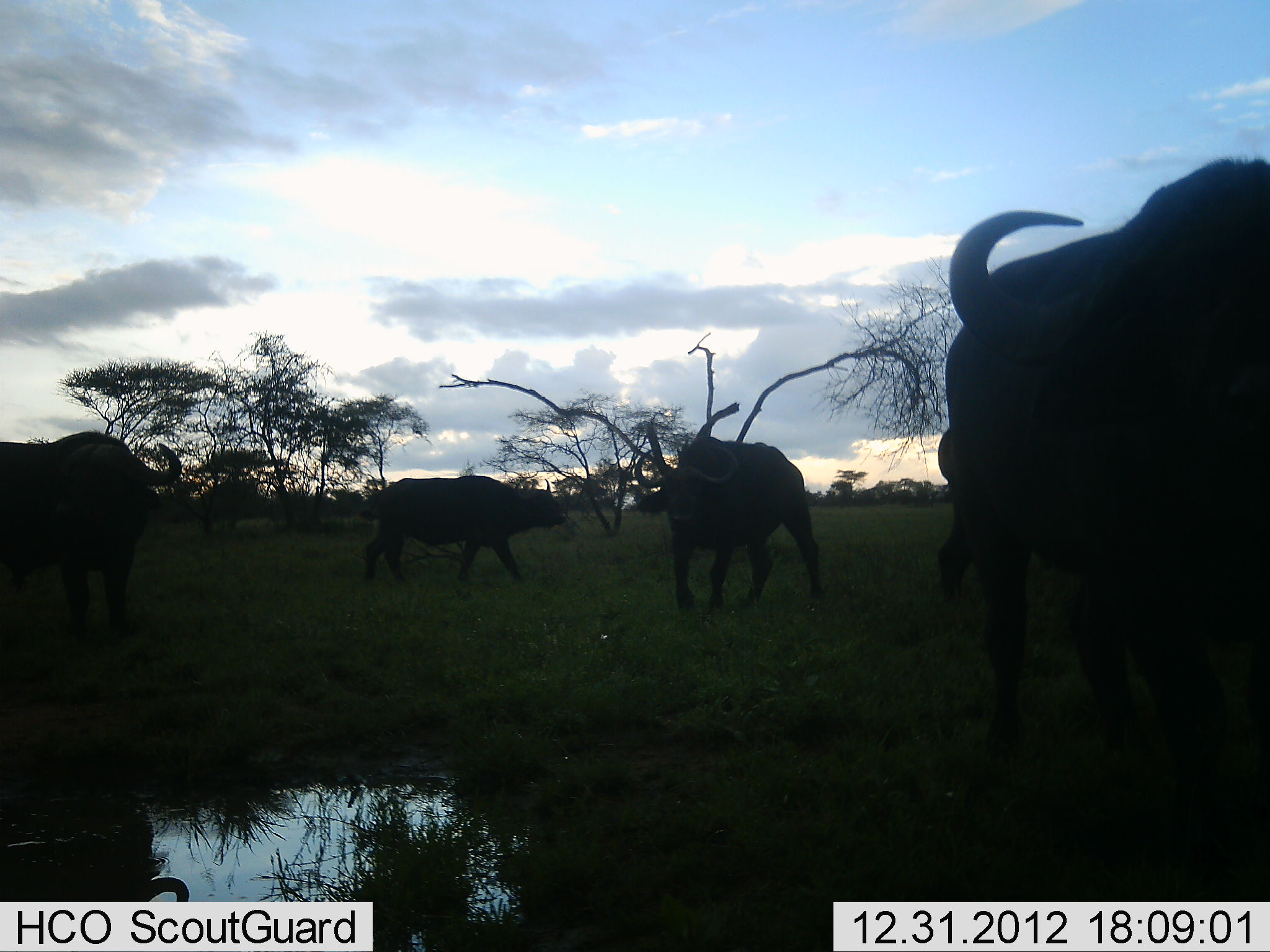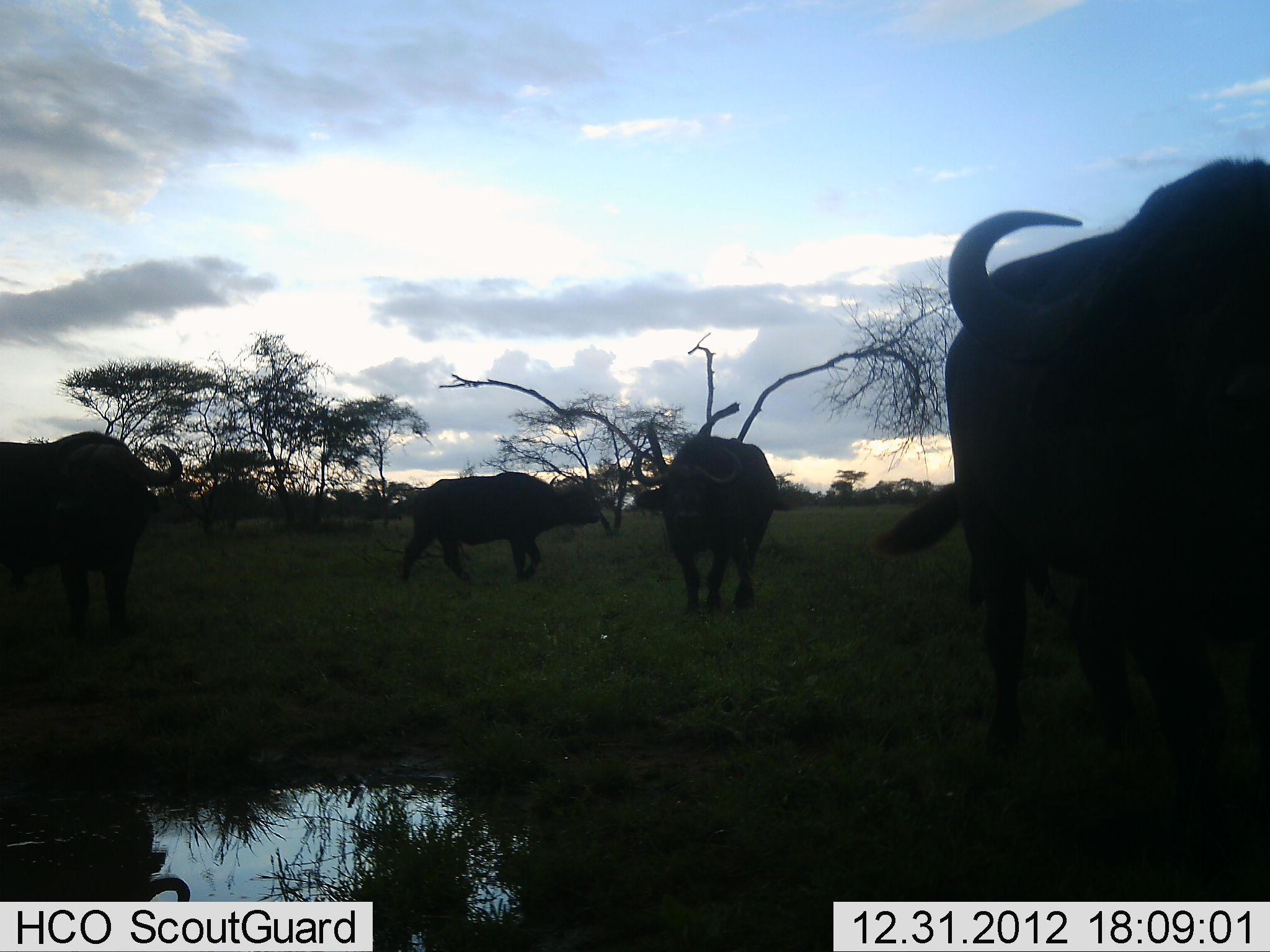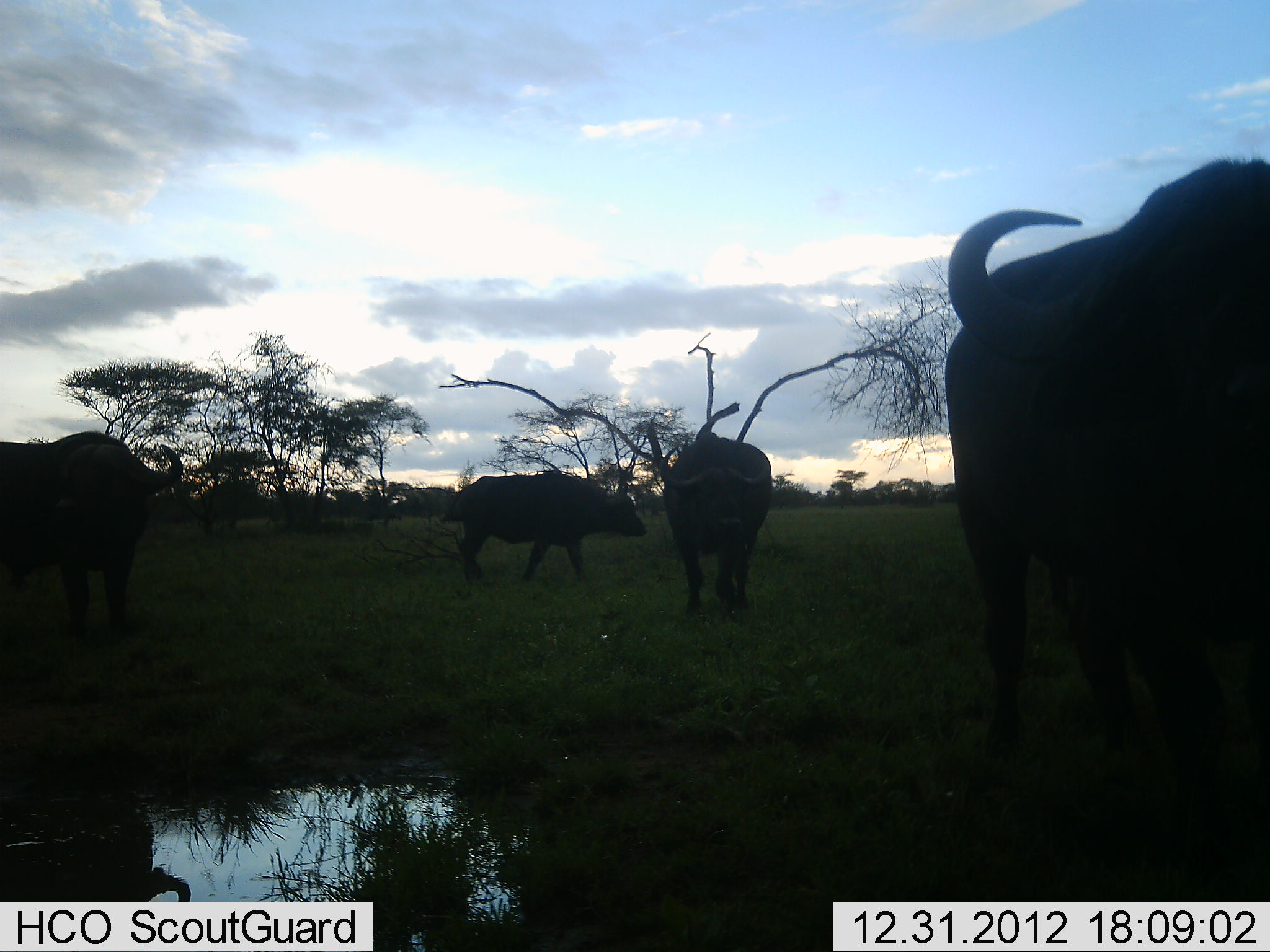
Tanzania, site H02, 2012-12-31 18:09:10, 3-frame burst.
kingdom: Animalia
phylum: Chordata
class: Mammalia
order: Artiodactyla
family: Bovidae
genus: Syncerus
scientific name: Syncerus caffer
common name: cape buffalo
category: buffalo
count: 5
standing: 73%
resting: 7%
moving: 93%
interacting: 0%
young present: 0%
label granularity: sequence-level